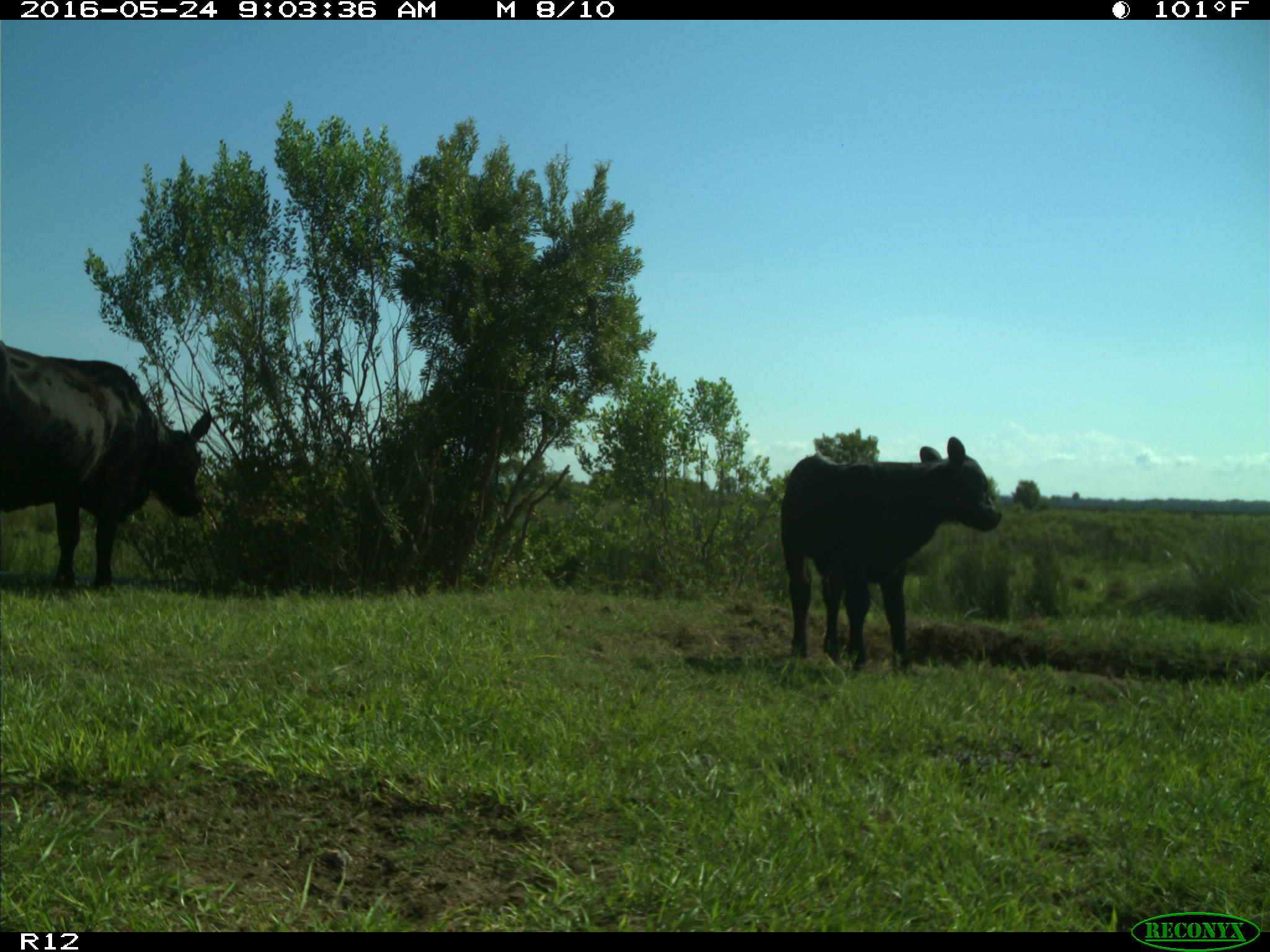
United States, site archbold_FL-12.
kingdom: Animalia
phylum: Chordata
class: Mammalia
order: Artiodactyla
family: Bovidae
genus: Bos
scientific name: Bos taurus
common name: domestic cow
Bos taurus (domestic cow).